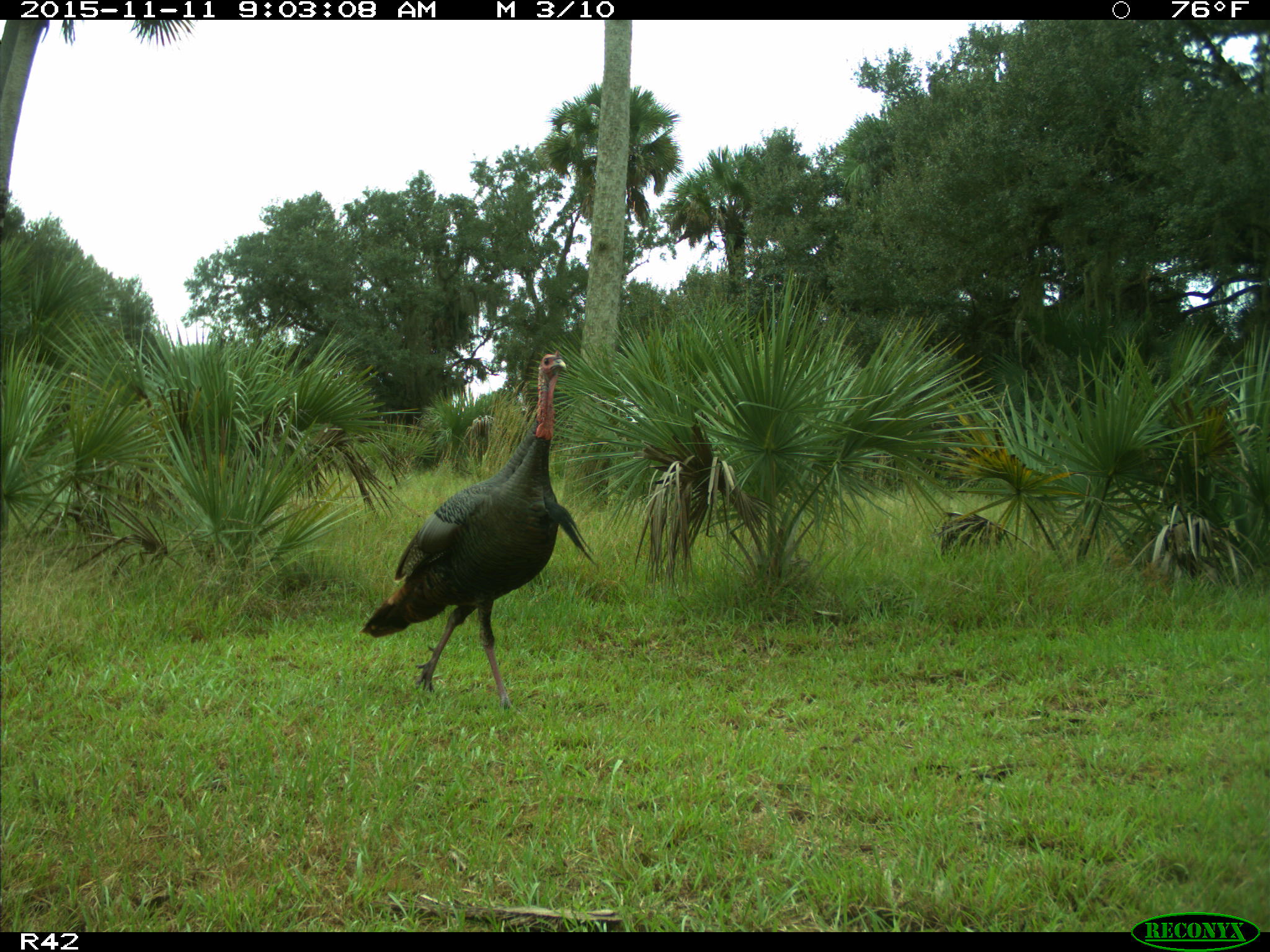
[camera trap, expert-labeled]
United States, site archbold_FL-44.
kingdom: Animalia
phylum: Chordata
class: Aves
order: Galliformes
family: Phasianidae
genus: Meleagris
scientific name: Meleagris gallopavo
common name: wild turkey